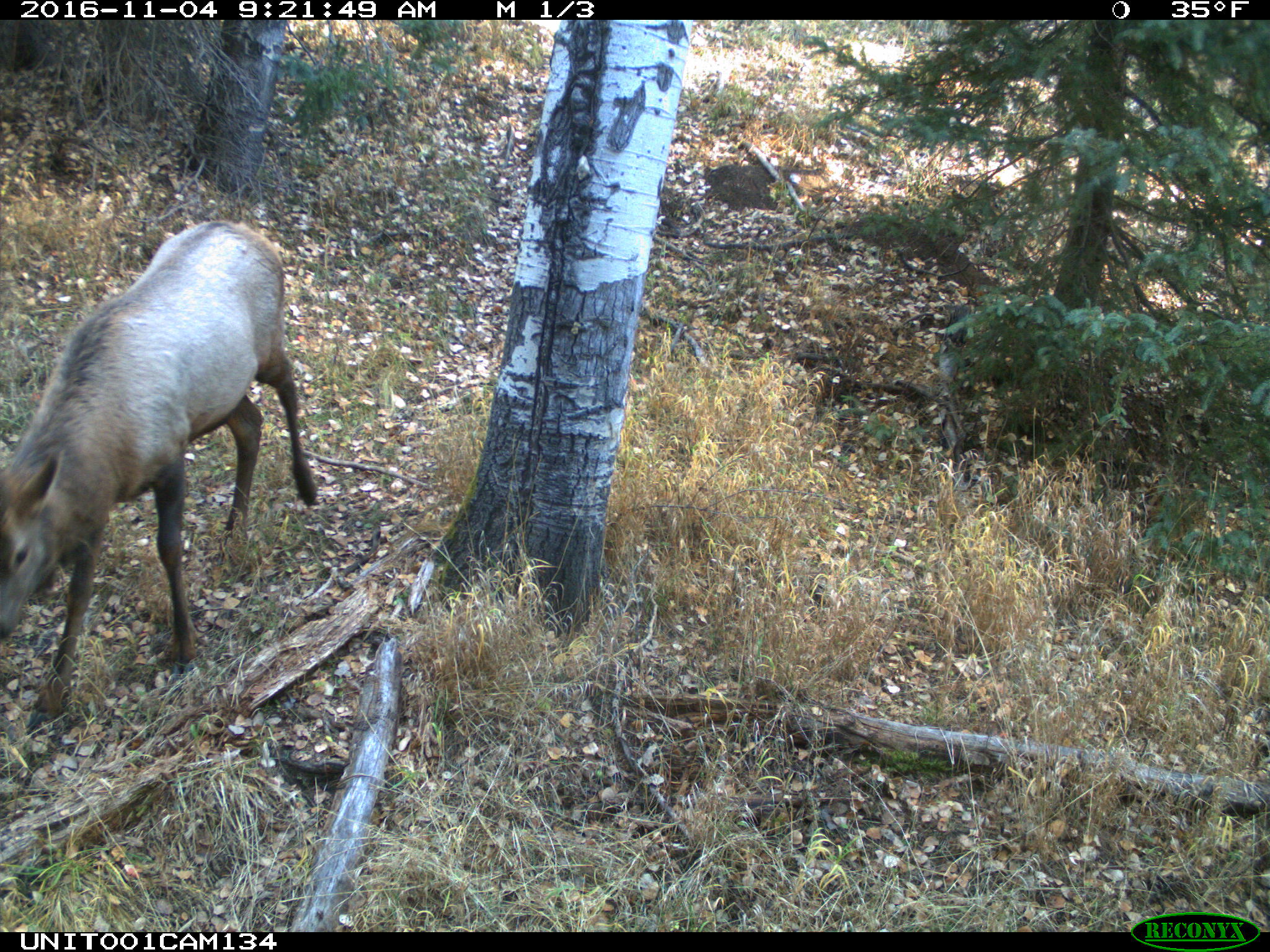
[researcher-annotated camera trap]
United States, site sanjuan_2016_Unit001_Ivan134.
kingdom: Animalia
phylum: Chordata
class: Mammalia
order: Artiodactyla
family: Cervidae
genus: Cervus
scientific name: Cervus elaphus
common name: red deer